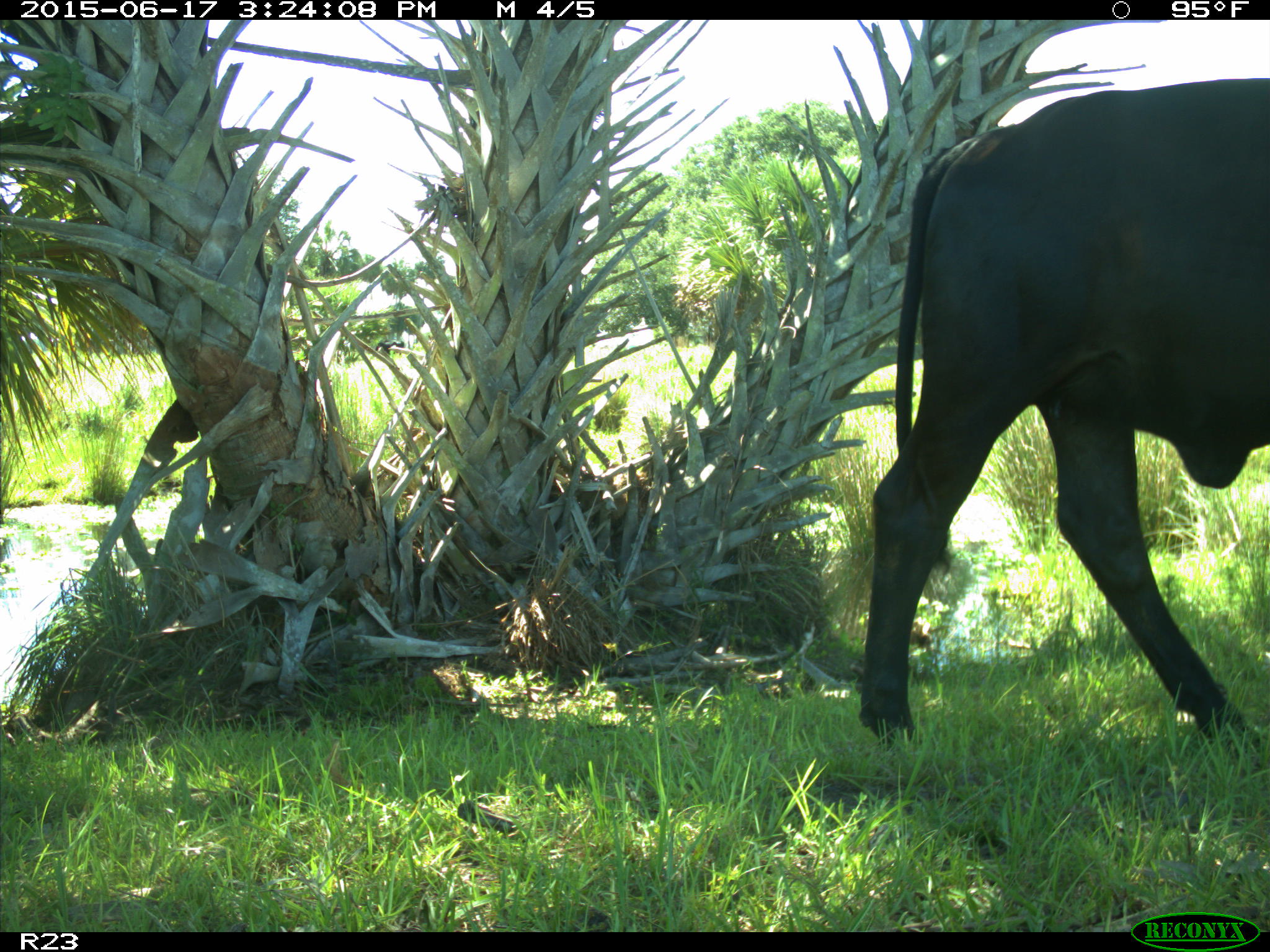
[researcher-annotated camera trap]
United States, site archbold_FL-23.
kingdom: Animalia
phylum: Chordata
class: Mammalia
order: Artiodactyla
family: Bovidae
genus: Bos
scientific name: Bos taurus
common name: domestic cow